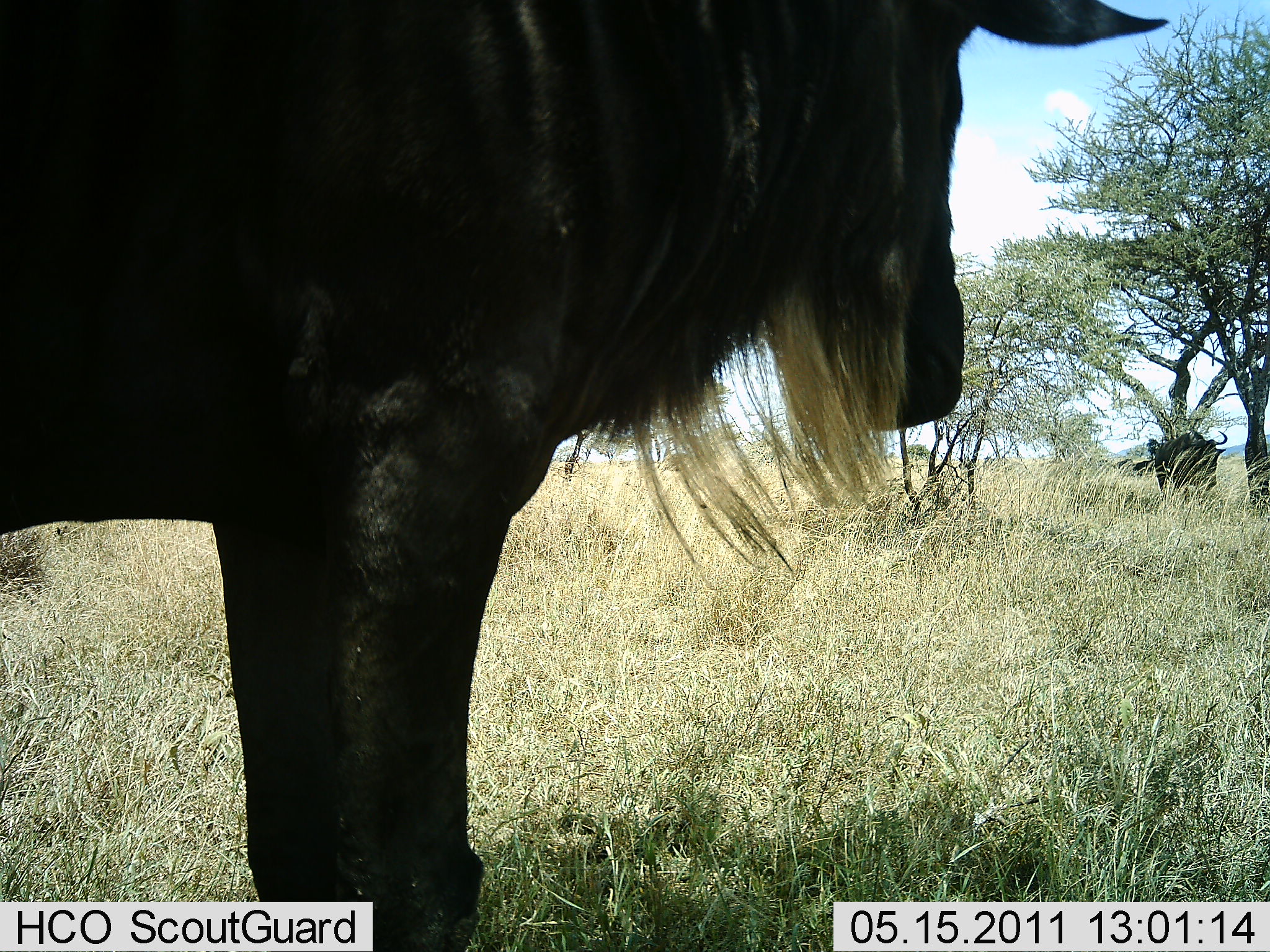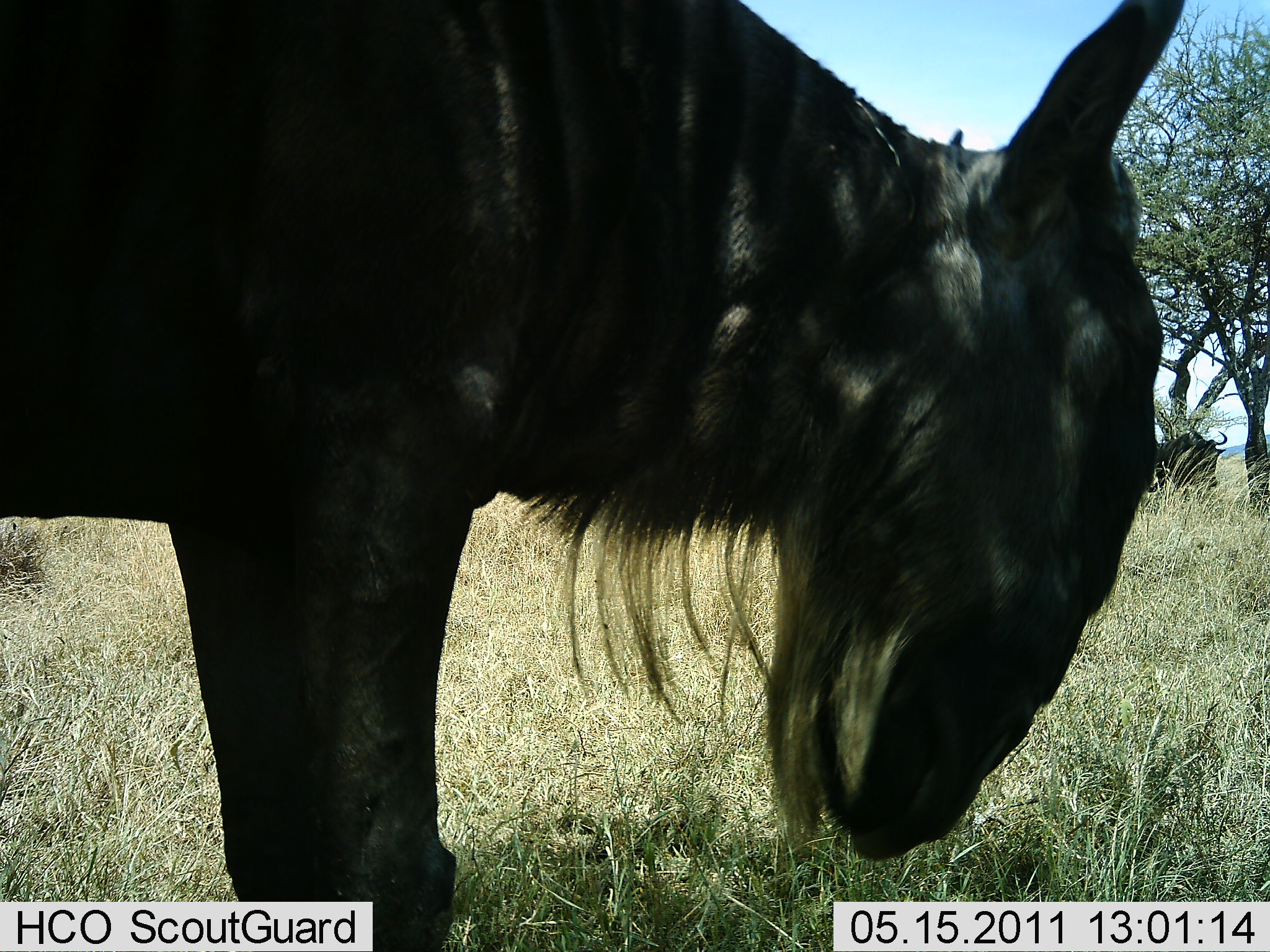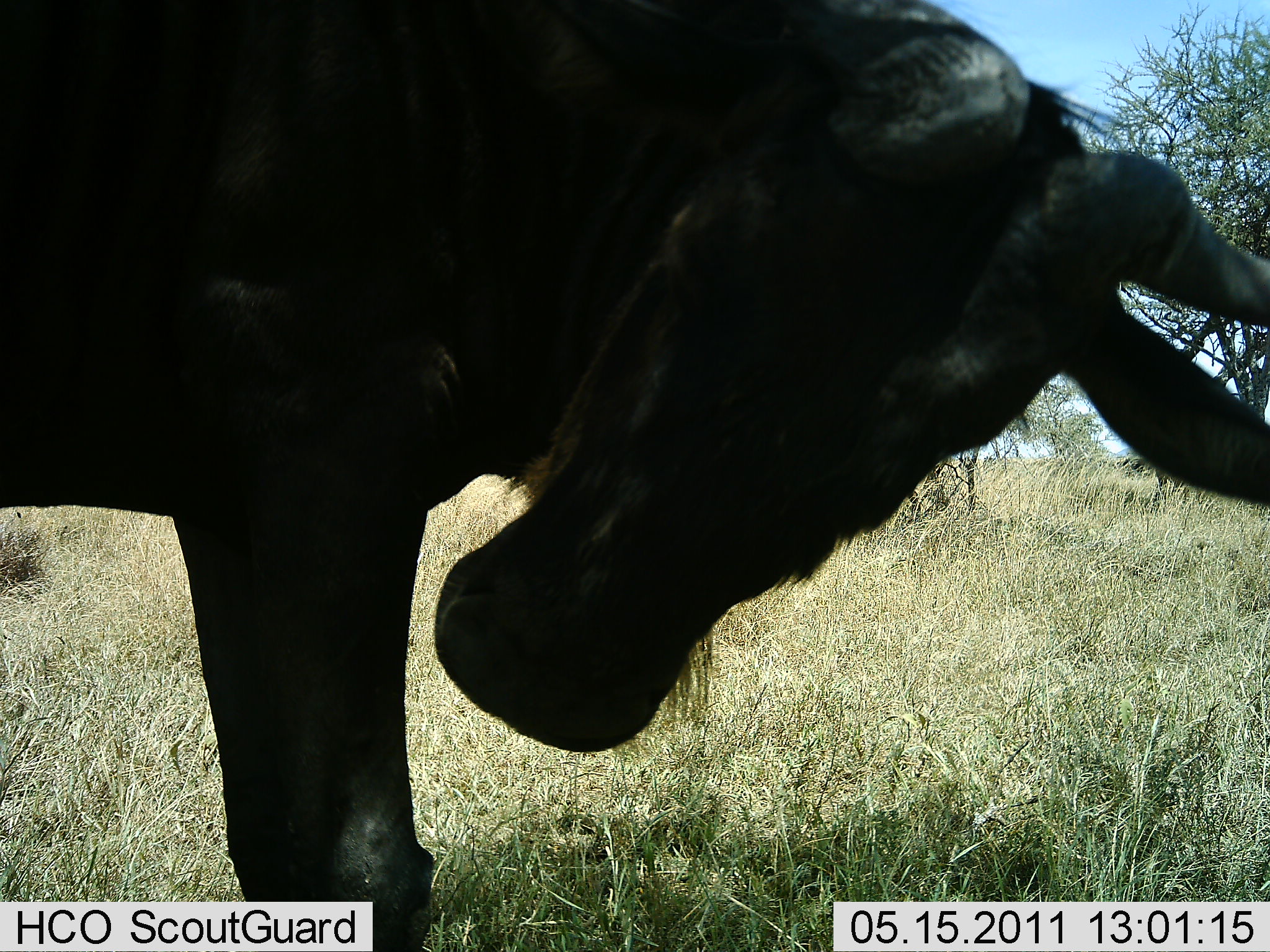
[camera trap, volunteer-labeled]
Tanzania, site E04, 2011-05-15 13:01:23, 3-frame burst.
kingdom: Animalia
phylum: Chordata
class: Mammalia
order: Artiodactyla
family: Bovidae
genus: Connochaetes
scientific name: Connochaetes taurinus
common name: blue wildebeest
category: wildebeest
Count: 2.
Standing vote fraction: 100%.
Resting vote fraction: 0%.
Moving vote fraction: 7%.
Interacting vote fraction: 0%.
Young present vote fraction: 0%.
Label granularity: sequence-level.